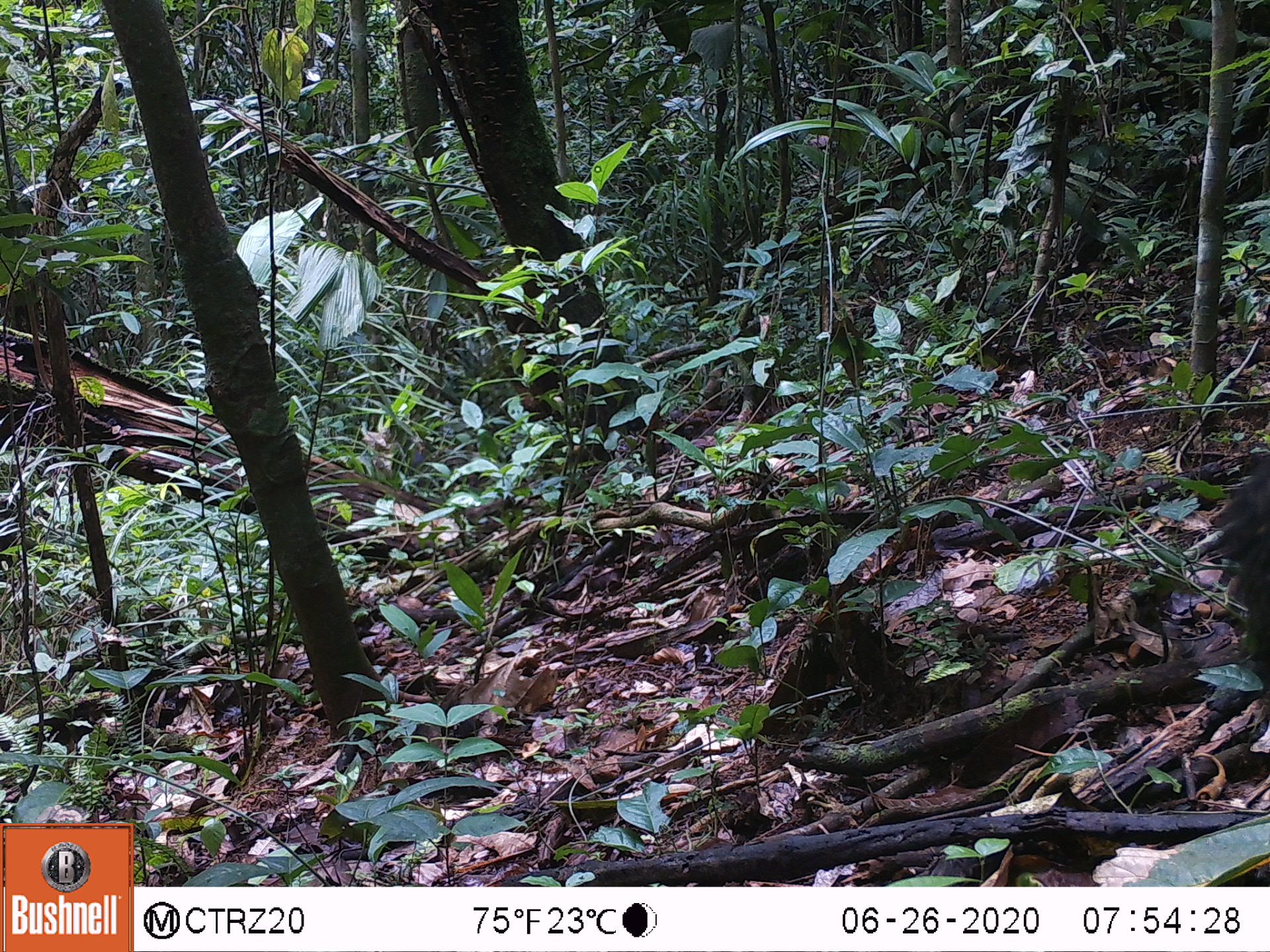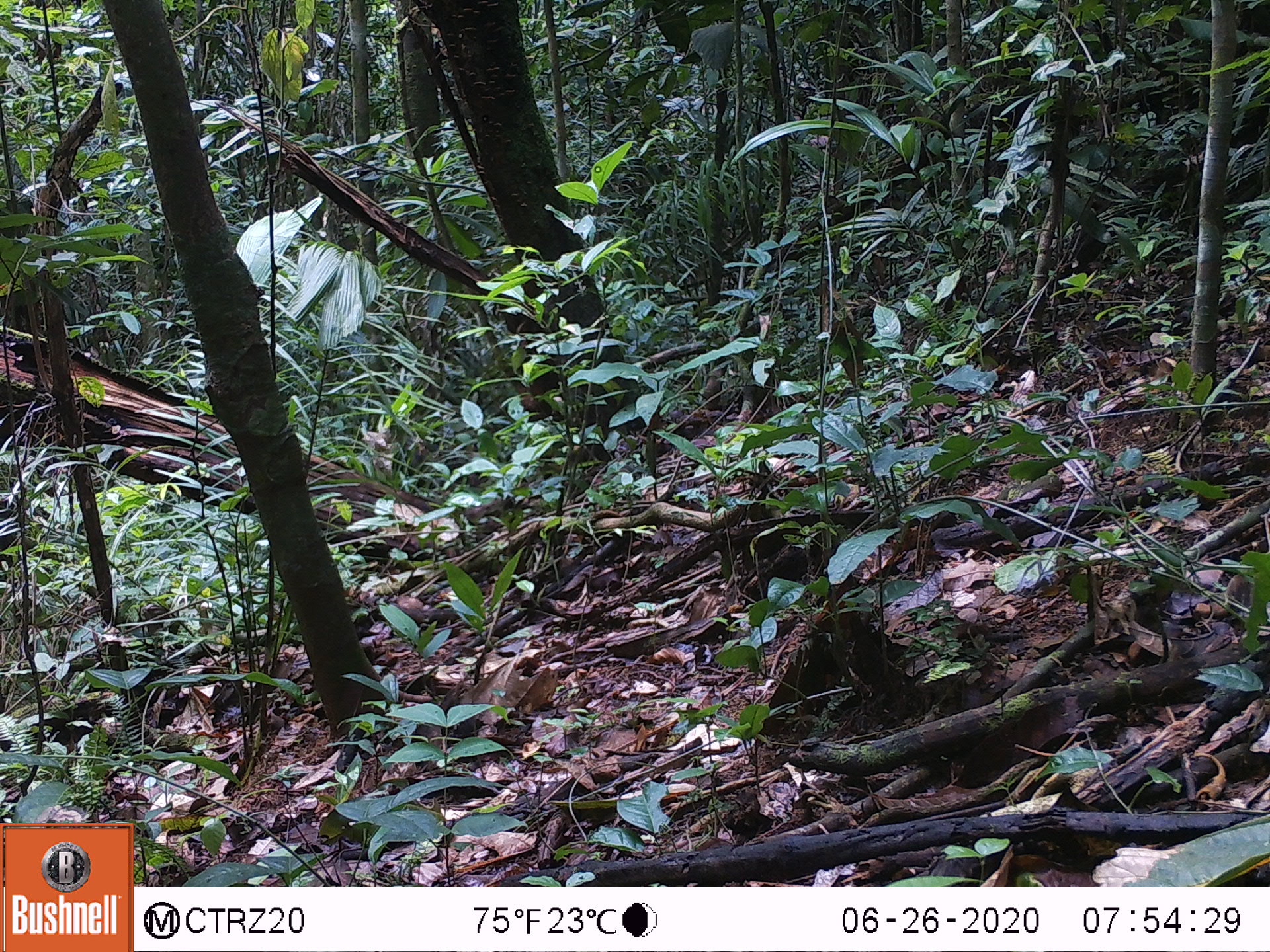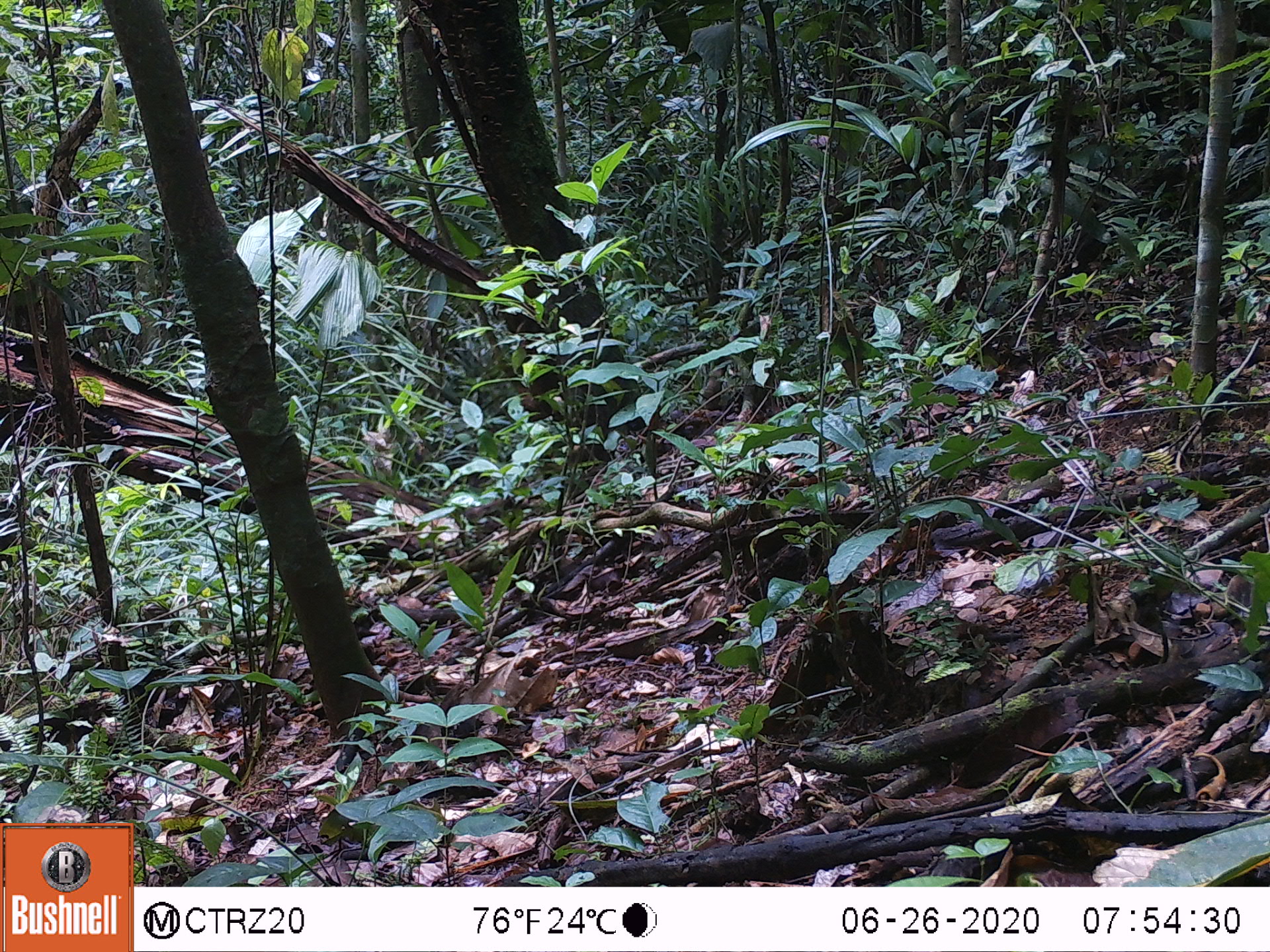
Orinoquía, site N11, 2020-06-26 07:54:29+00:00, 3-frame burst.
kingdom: Animalia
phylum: Chordata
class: Mammalia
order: Artiodactyla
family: Tayassuidae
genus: Pecari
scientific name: Pecari tajacu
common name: collared peccary